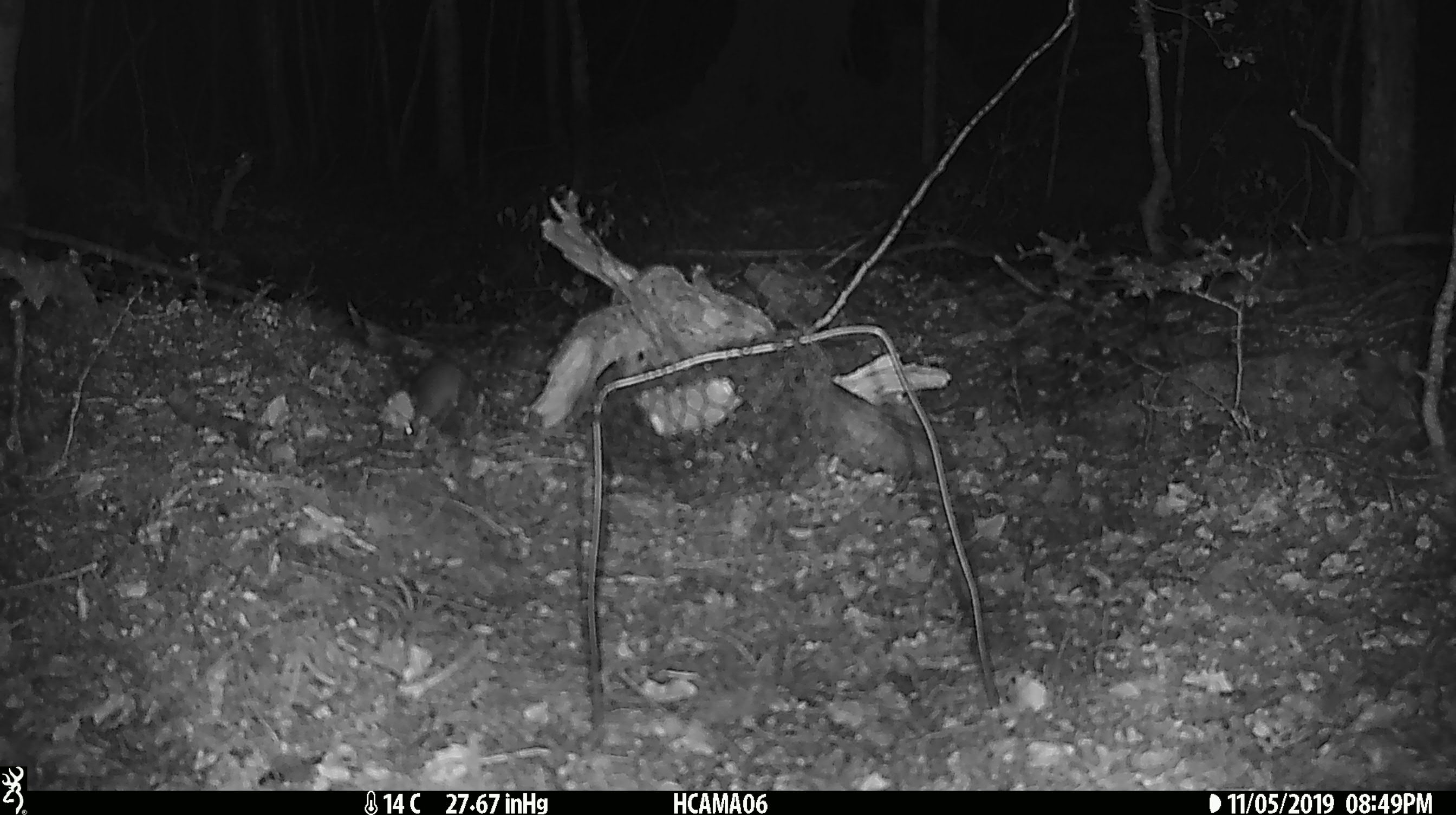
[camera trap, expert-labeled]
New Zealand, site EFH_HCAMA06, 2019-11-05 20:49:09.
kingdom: Animalia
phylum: Chordata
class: Mammalia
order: Rodentia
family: Muridae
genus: Mus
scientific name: Mus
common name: mouse